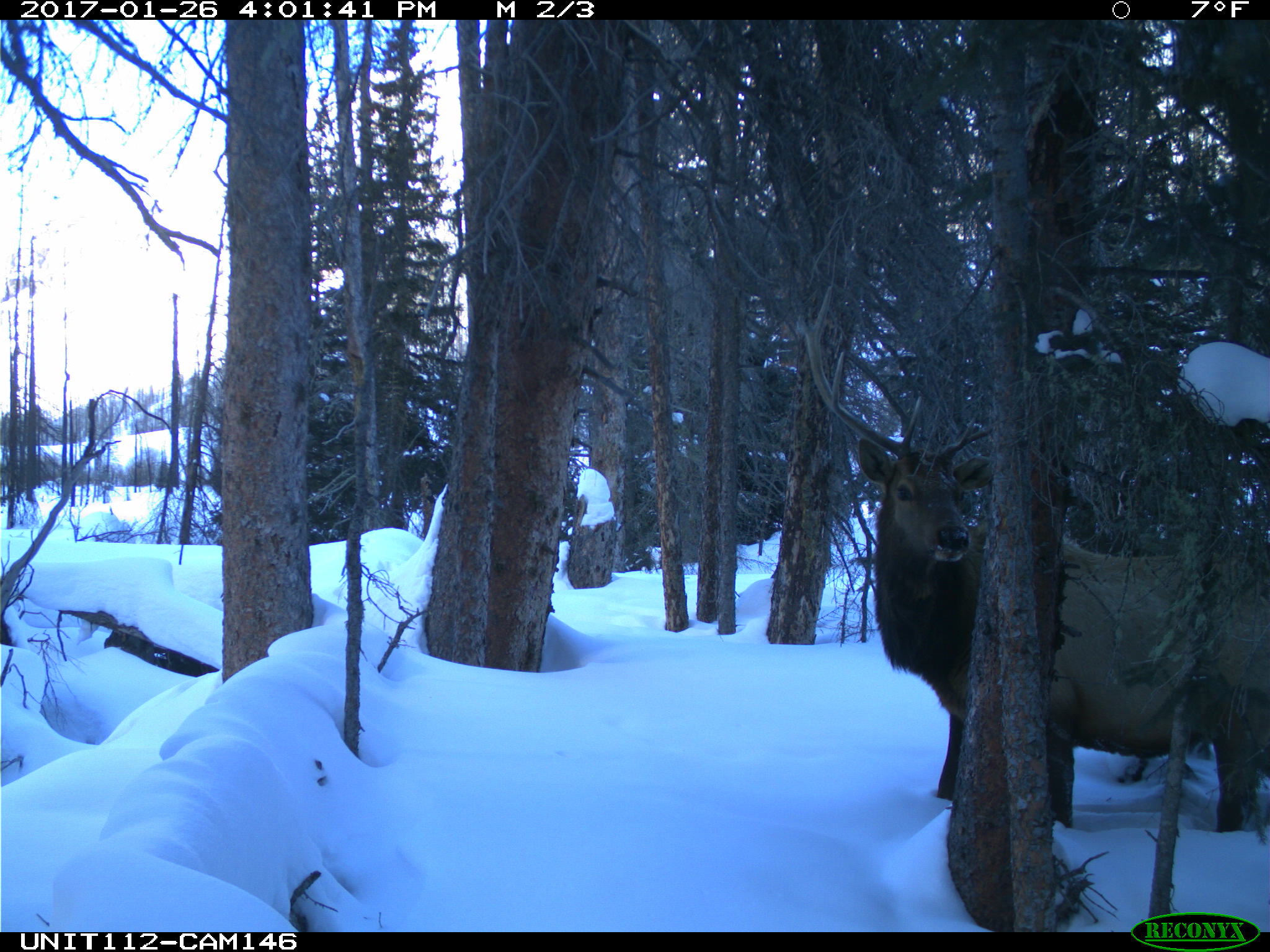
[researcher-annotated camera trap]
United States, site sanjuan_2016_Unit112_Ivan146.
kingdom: Animalia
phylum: Chordata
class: Mammalia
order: Artiodactyla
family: Cervidae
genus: Cervus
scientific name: Cervus elaphus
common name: red deer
Cervus elaphus (red deer).